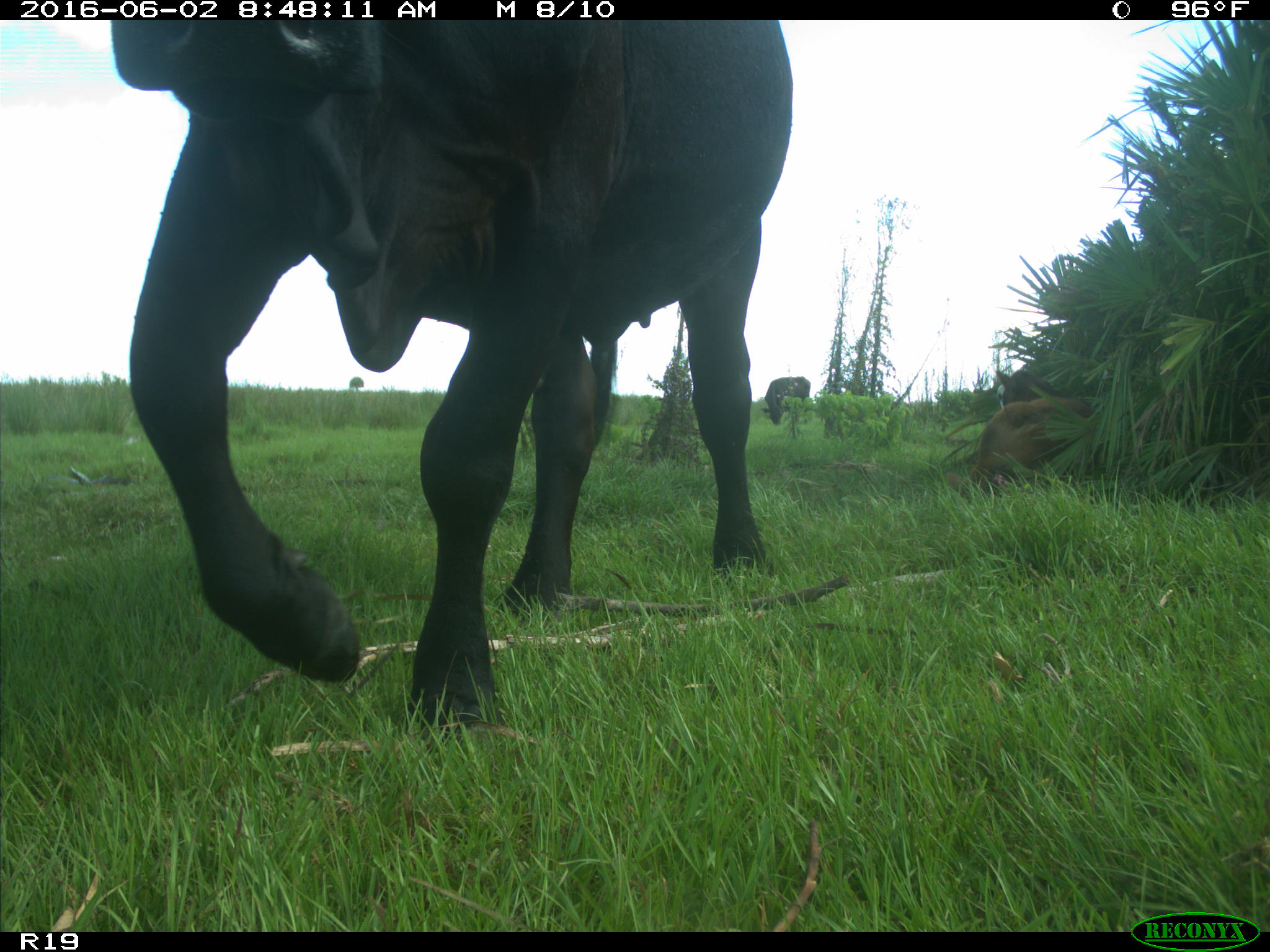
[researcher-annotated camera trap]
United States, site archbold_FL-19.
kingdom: Animalia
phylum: Chordata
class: Mammalia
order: Artiodactyla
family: Bovidae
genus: Bos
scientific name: Bos taurus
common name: domestic cow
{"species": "Bos taurus (domestic cow)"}